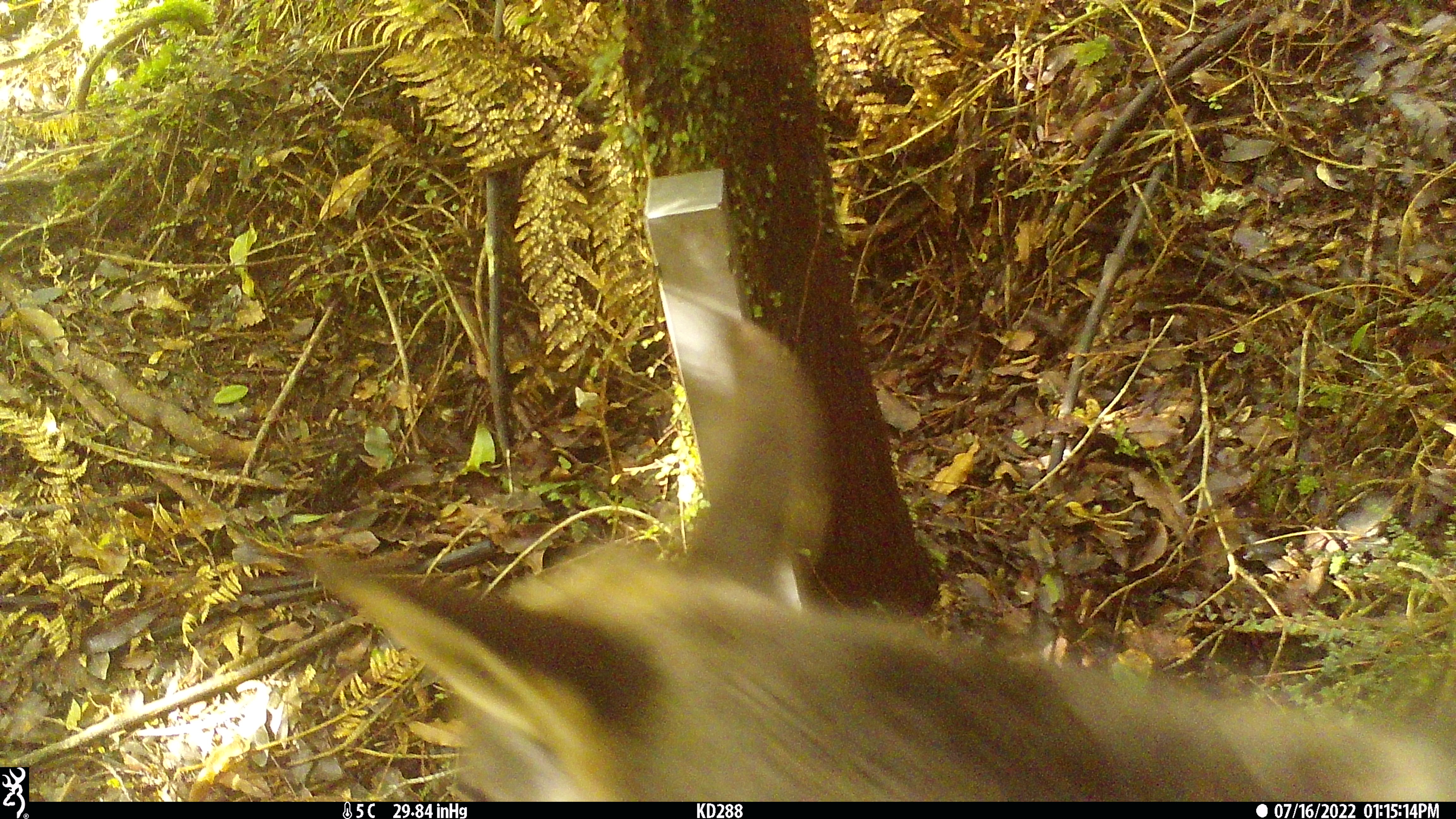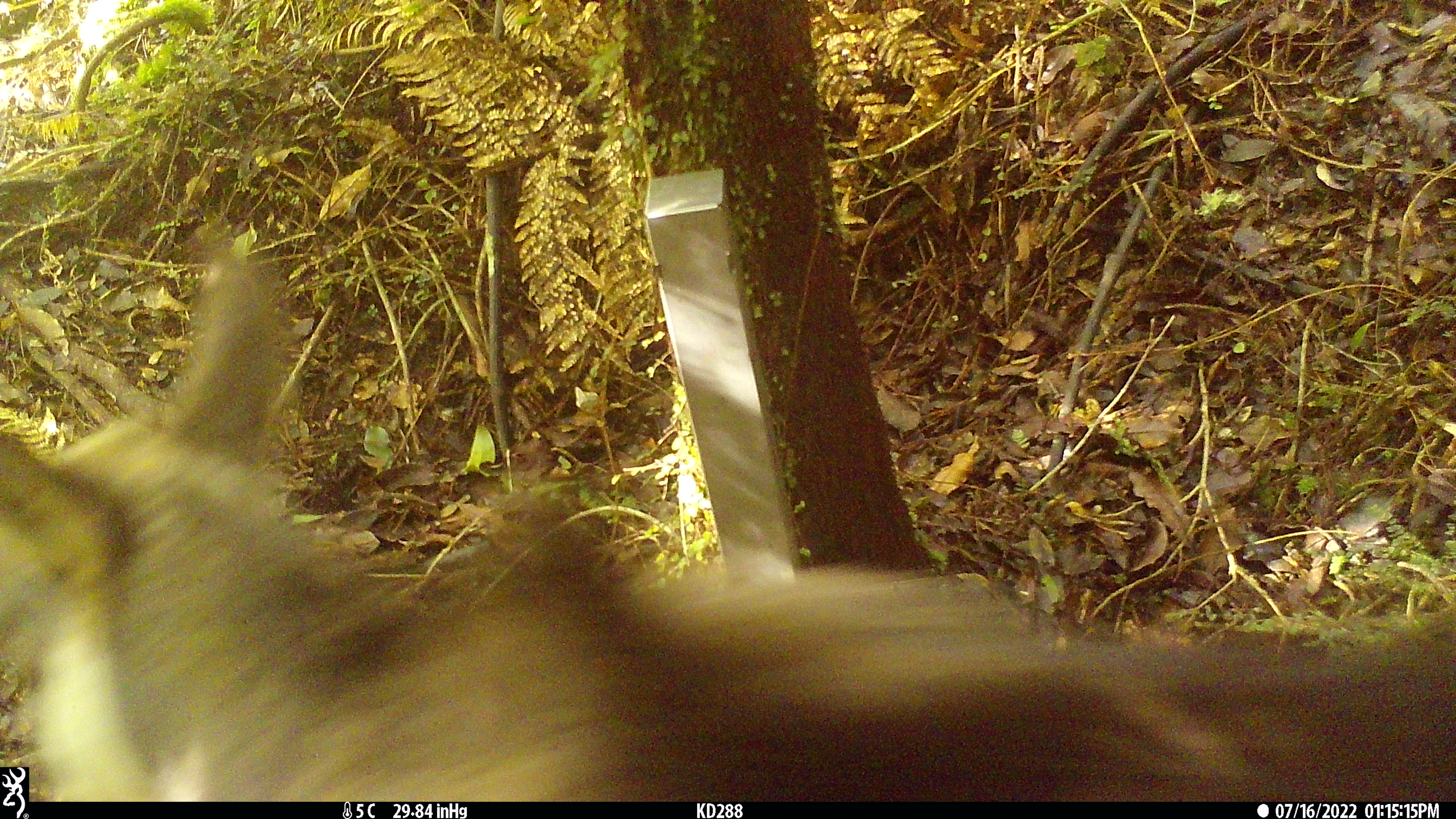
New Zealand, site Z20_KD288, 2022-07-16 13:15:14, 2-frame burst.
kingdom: Animalia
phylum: Chordata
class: Mammalia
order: Artiodactyla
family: Bovidae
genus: Rupicapra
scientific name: Rupicapra rupicapra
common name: alpine chamois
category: chamois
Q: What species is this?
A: Chamois (alpine chamois) (Rupicapra rupicapra).